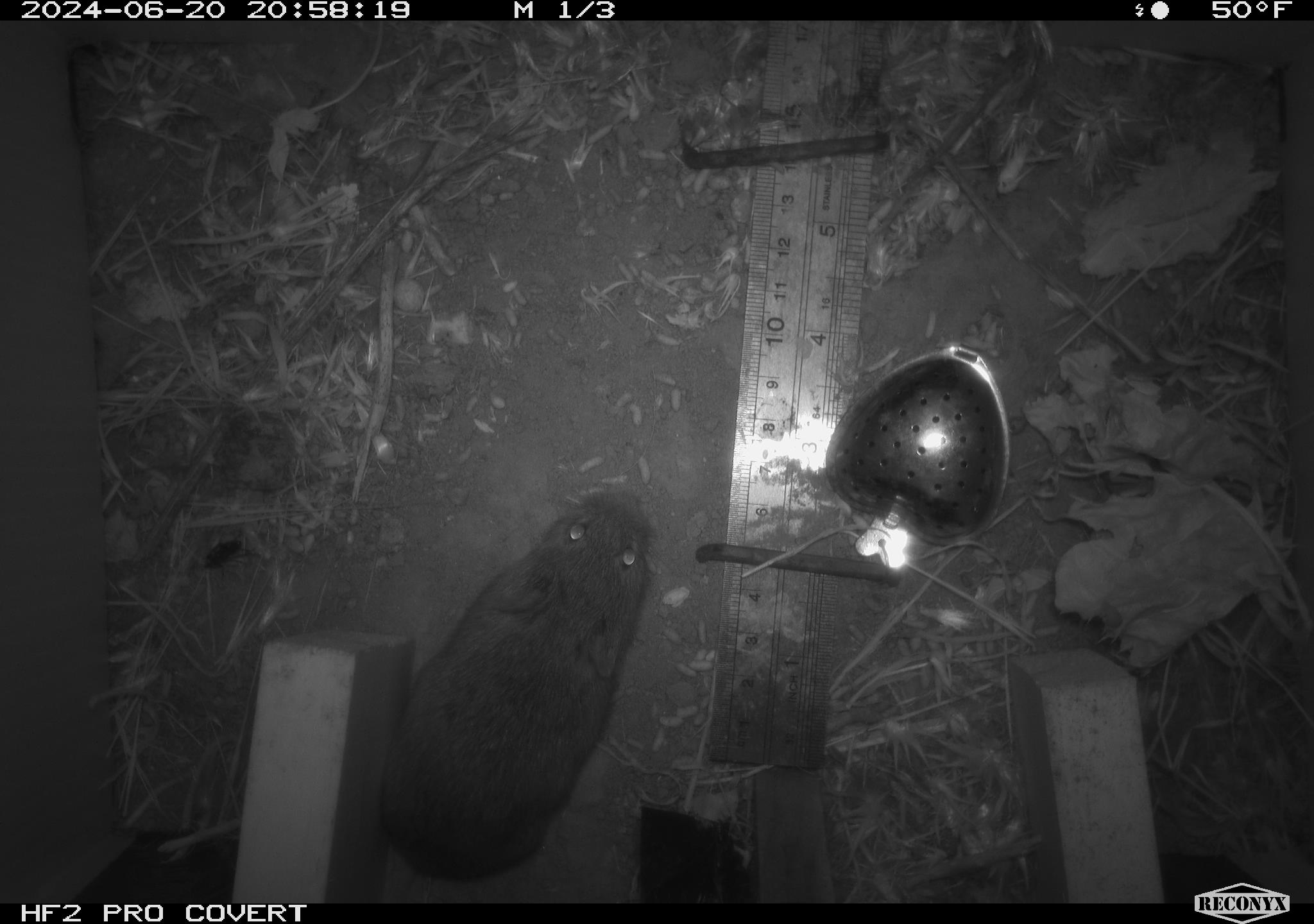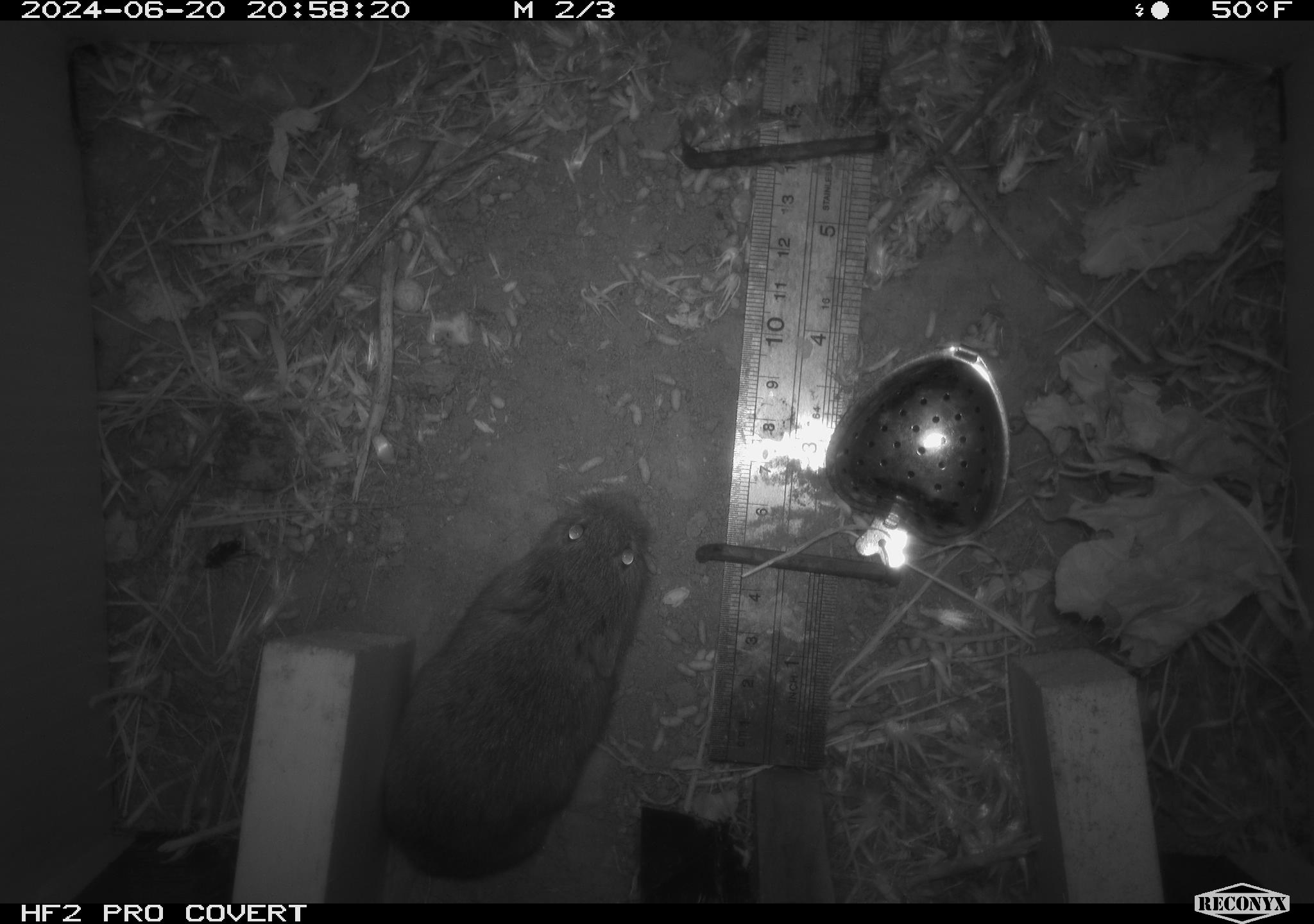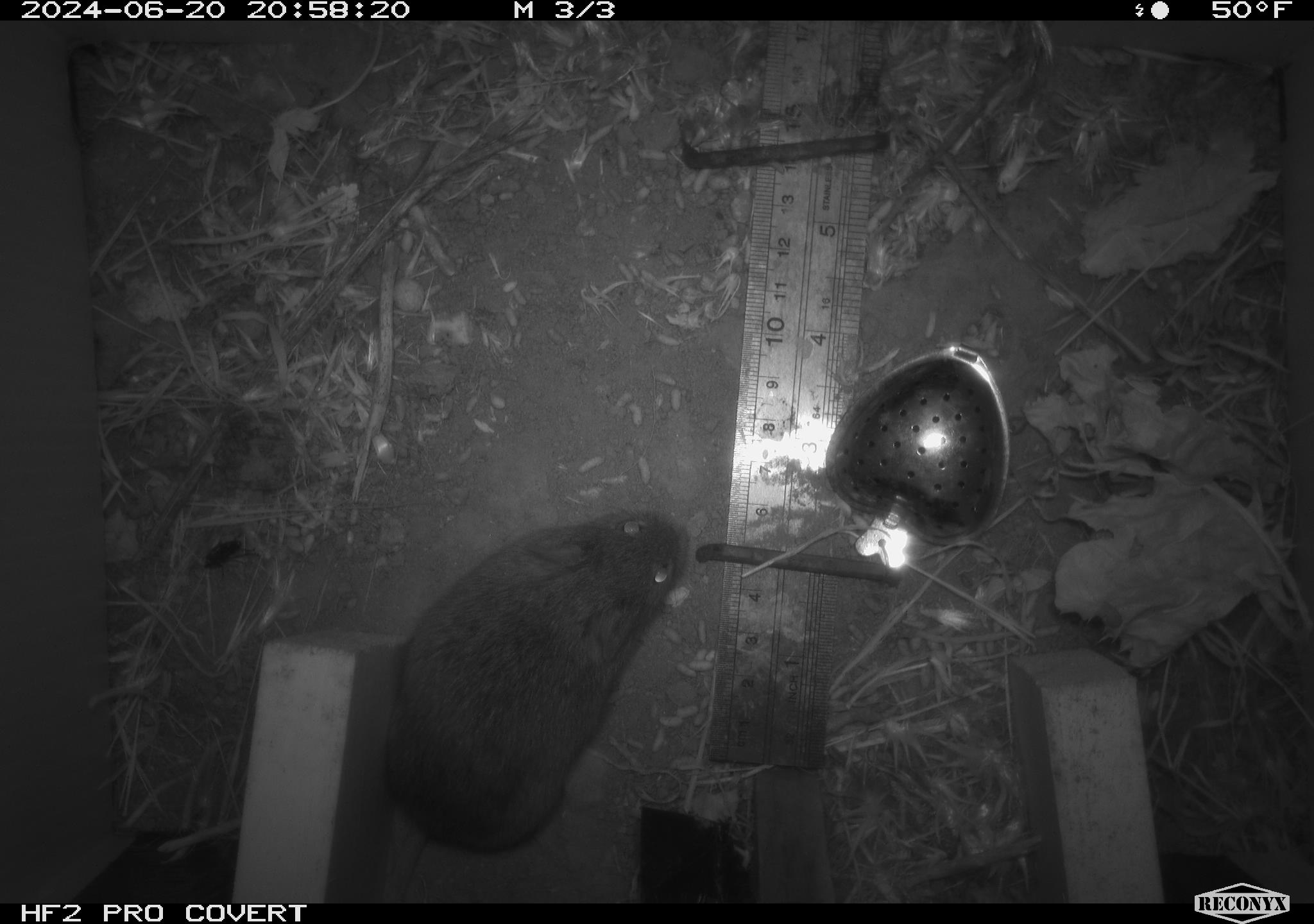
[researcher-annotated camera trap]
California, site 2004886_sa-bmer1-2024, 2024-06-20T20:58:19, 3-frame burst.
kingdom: Animalia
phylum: Chordata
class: Mammalia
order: Rodentia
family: Cricetidae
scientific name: Cricetidae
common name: hamsters, voles, lemmings, and allies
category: cricetidae family